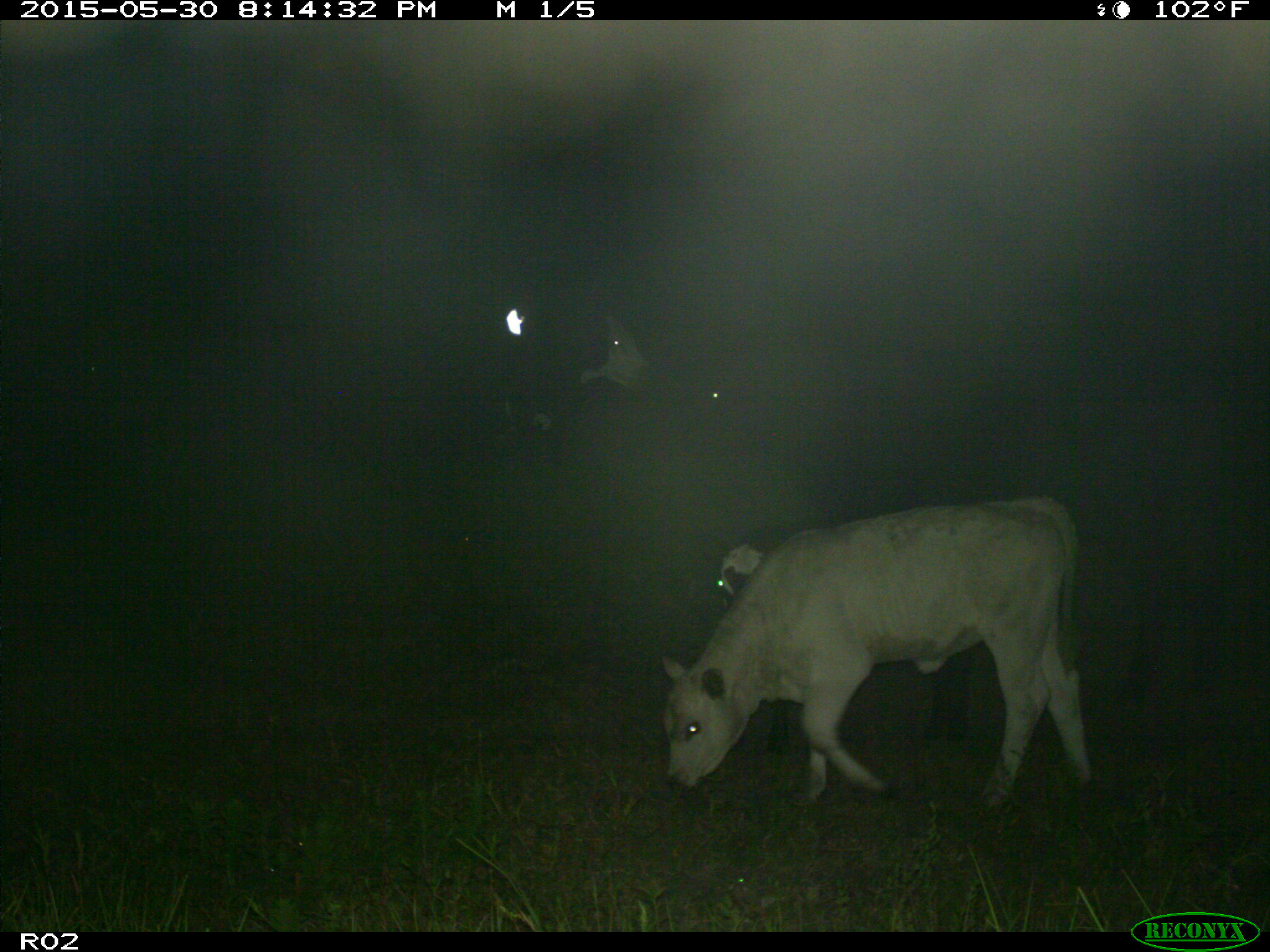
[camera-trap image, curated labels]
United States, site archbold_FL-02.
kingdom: Animalia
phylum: Chordata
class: Mammalia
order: Artiodactyla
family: Bovidae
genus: Bos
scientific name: Bos taurus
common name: domestic cow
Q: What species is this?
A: Bos taurus (domestic cow).